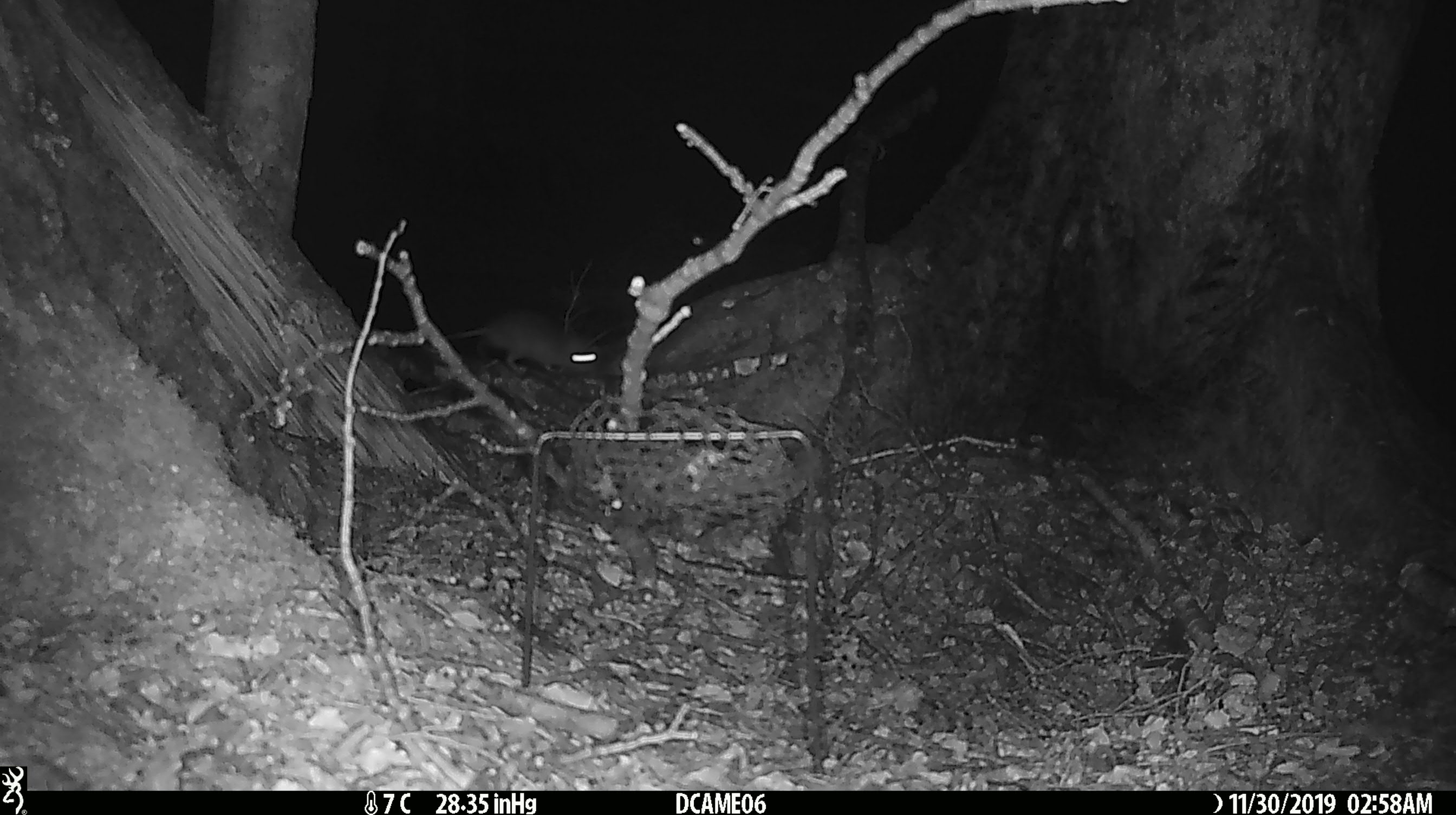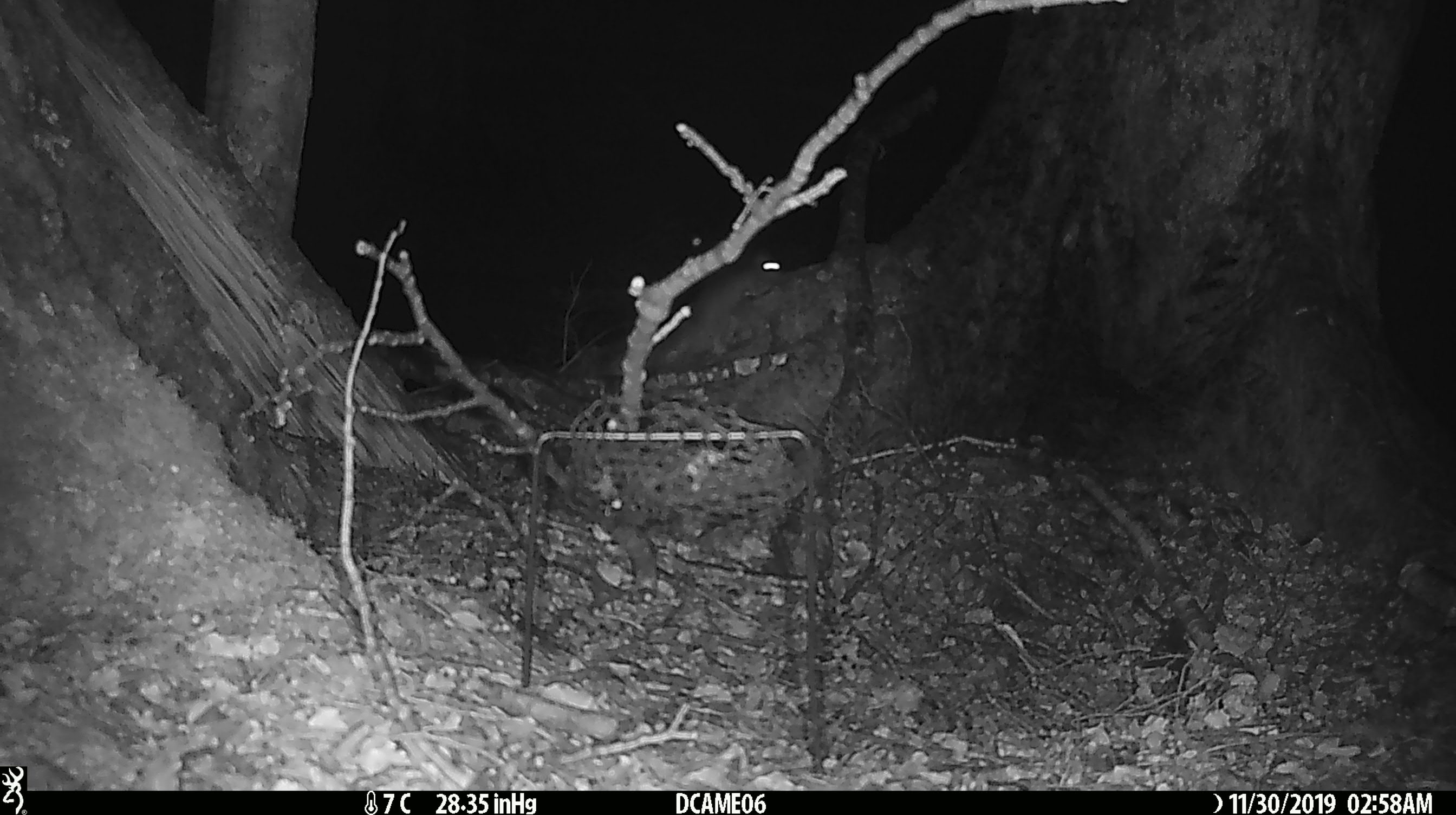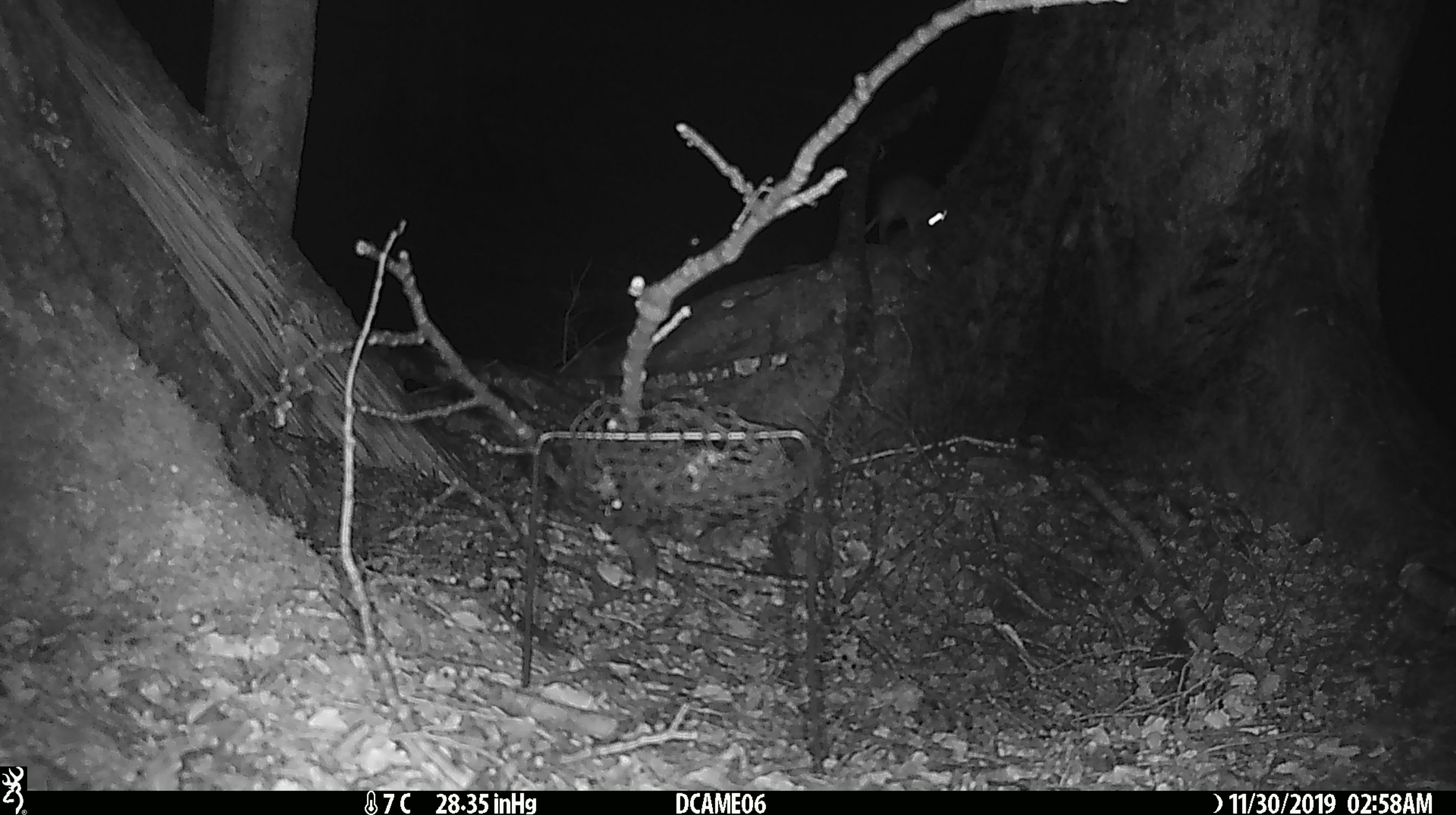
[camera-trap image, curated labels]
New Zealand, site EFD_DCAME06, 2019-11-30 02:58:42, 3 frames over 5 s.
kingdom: Animalia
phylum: Chordata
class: Mammalia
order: Rodentia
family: Muridae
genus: Rattus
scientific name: Rattus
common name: rat